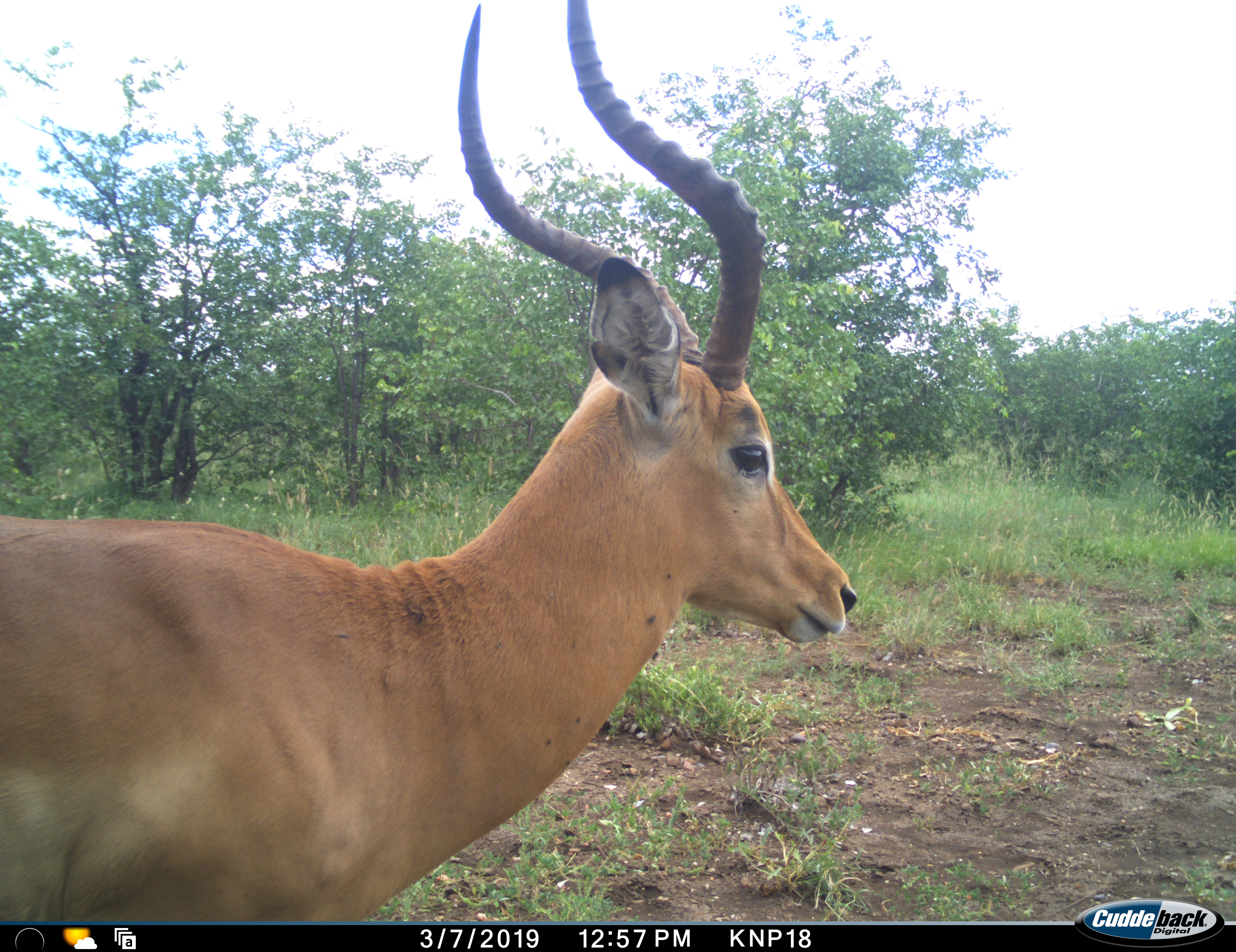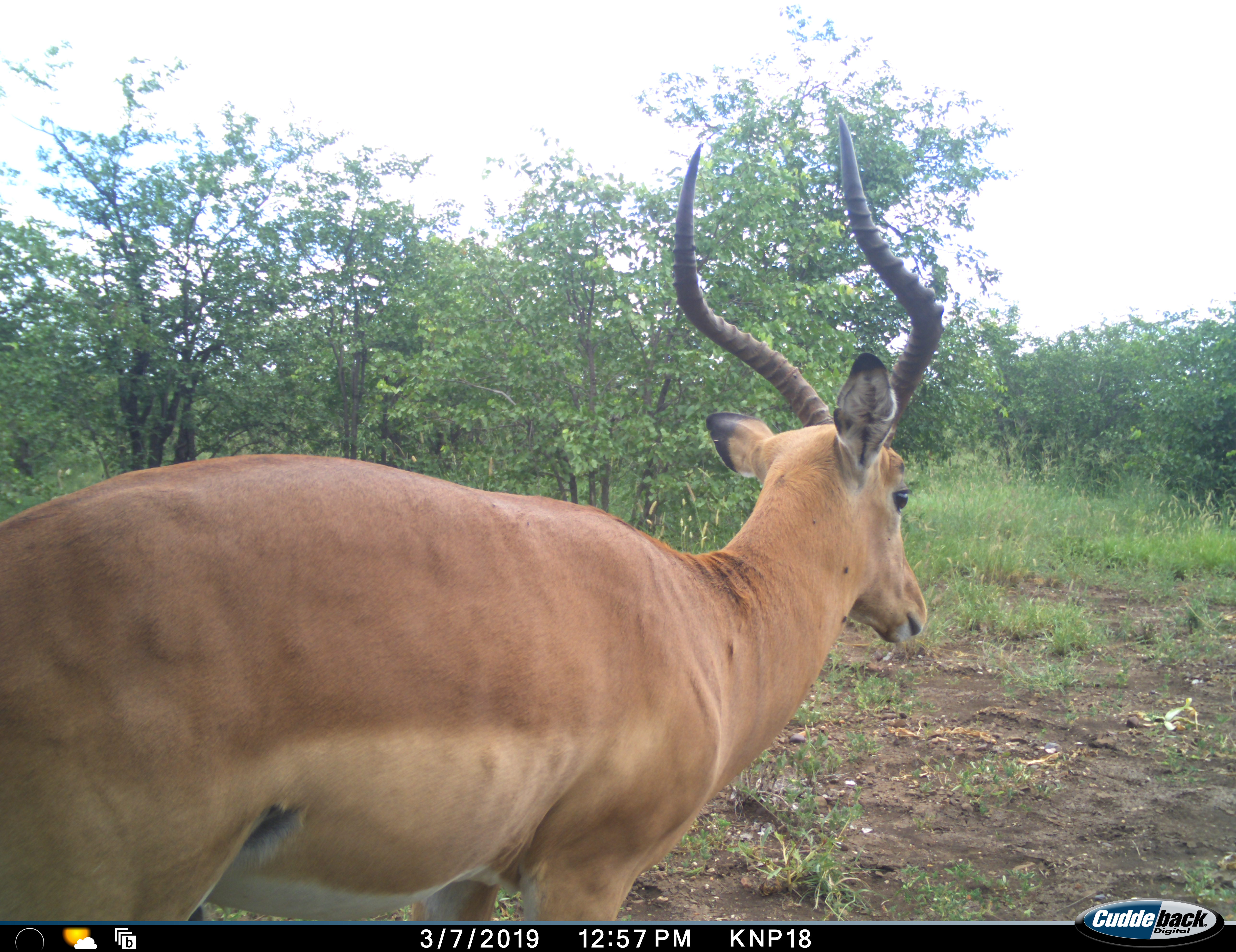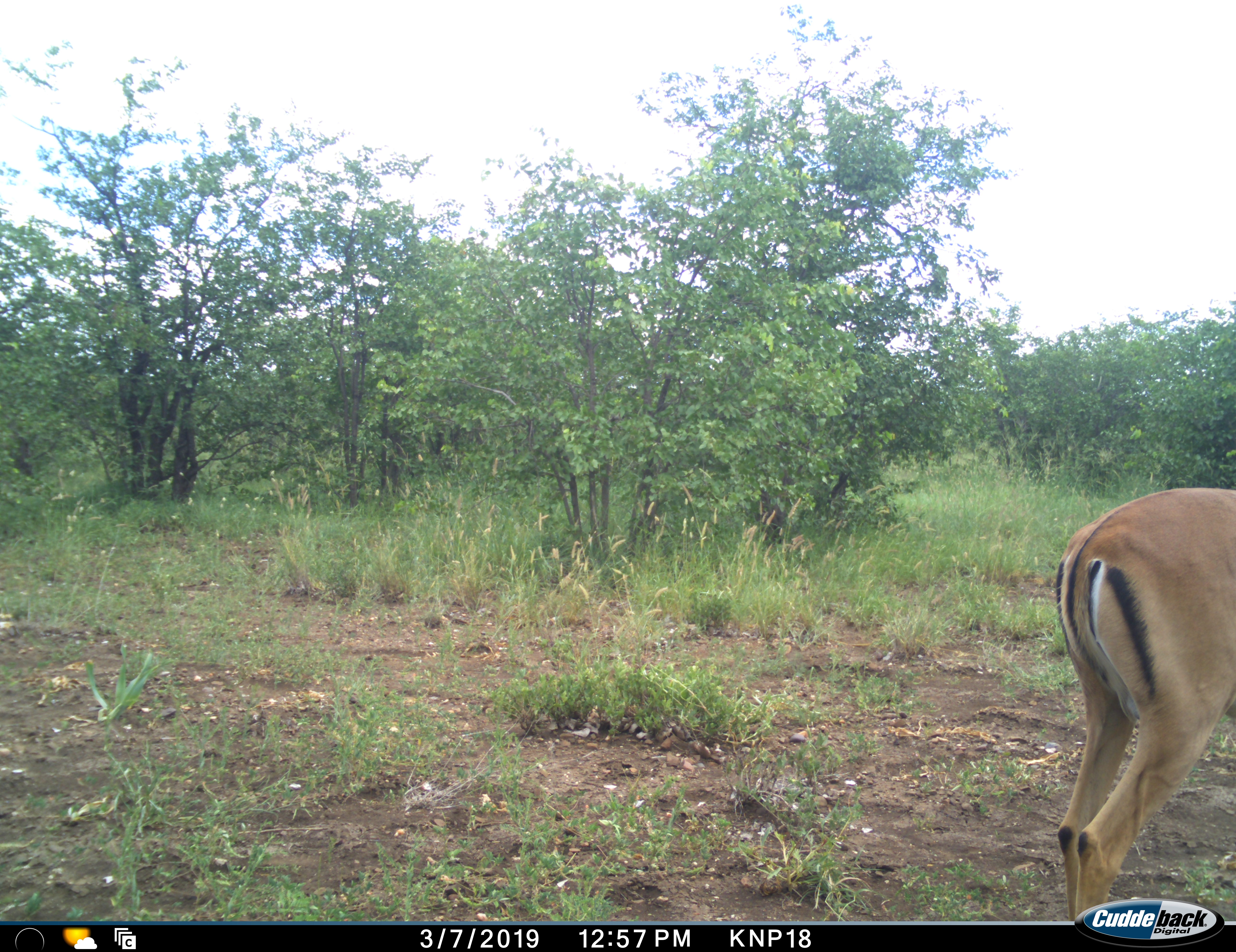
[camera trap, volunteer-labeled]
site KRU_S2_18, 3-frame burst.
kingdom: Animalia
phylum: Chordata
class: Mammalia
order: Artiodactyla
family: Bovidae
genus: Aepyceros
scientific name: Aepyceros melampus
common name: impala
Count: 1.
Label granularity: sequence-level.